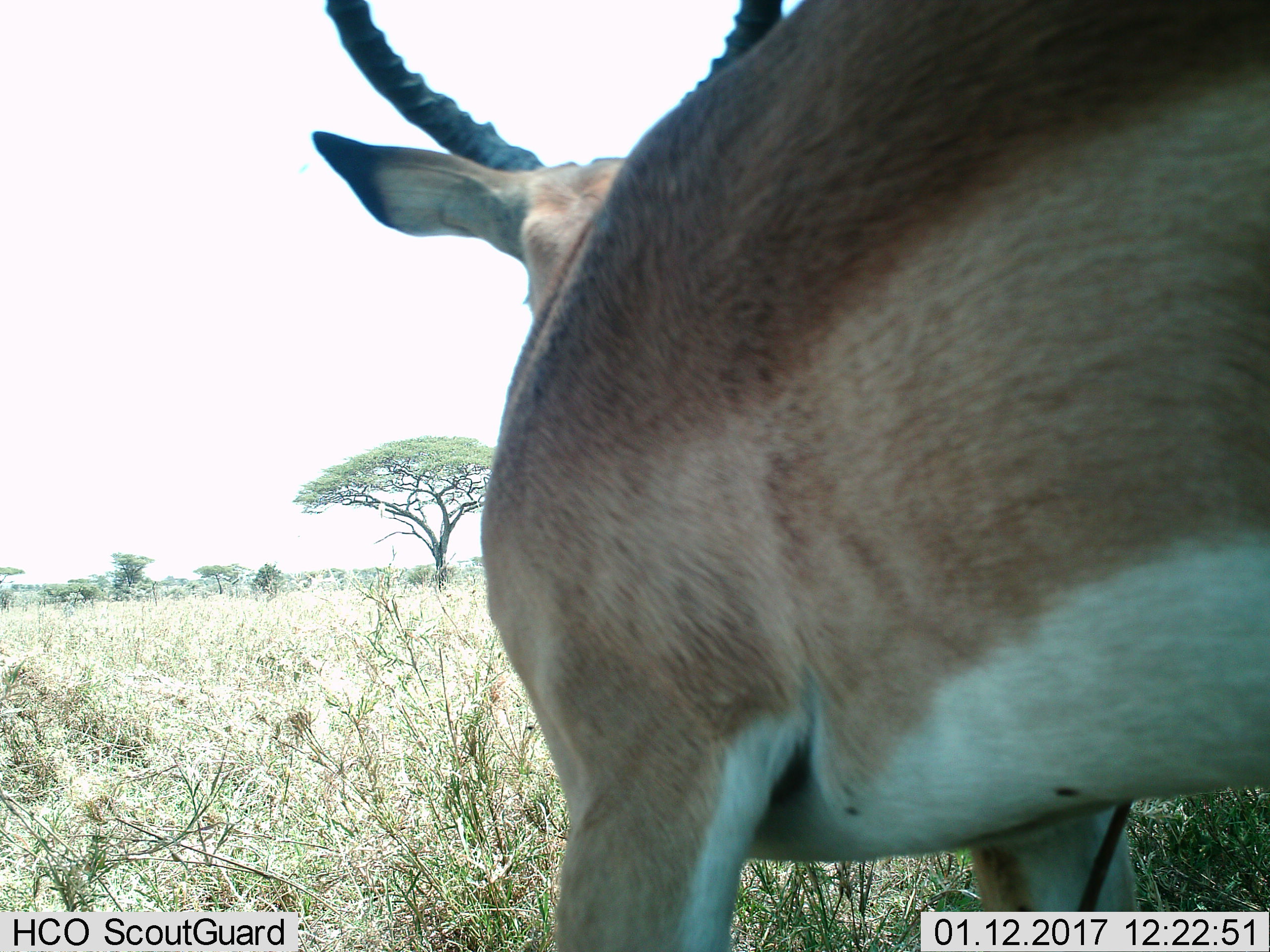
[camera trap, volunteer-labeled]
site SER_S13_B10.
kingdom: Animalia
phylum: Chordata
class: Mammalia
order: Artiodactyla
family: Bovidae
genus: Nanger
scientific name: Nanger granti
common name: grant's gazelle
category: gazellegrants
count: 1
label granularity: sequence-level